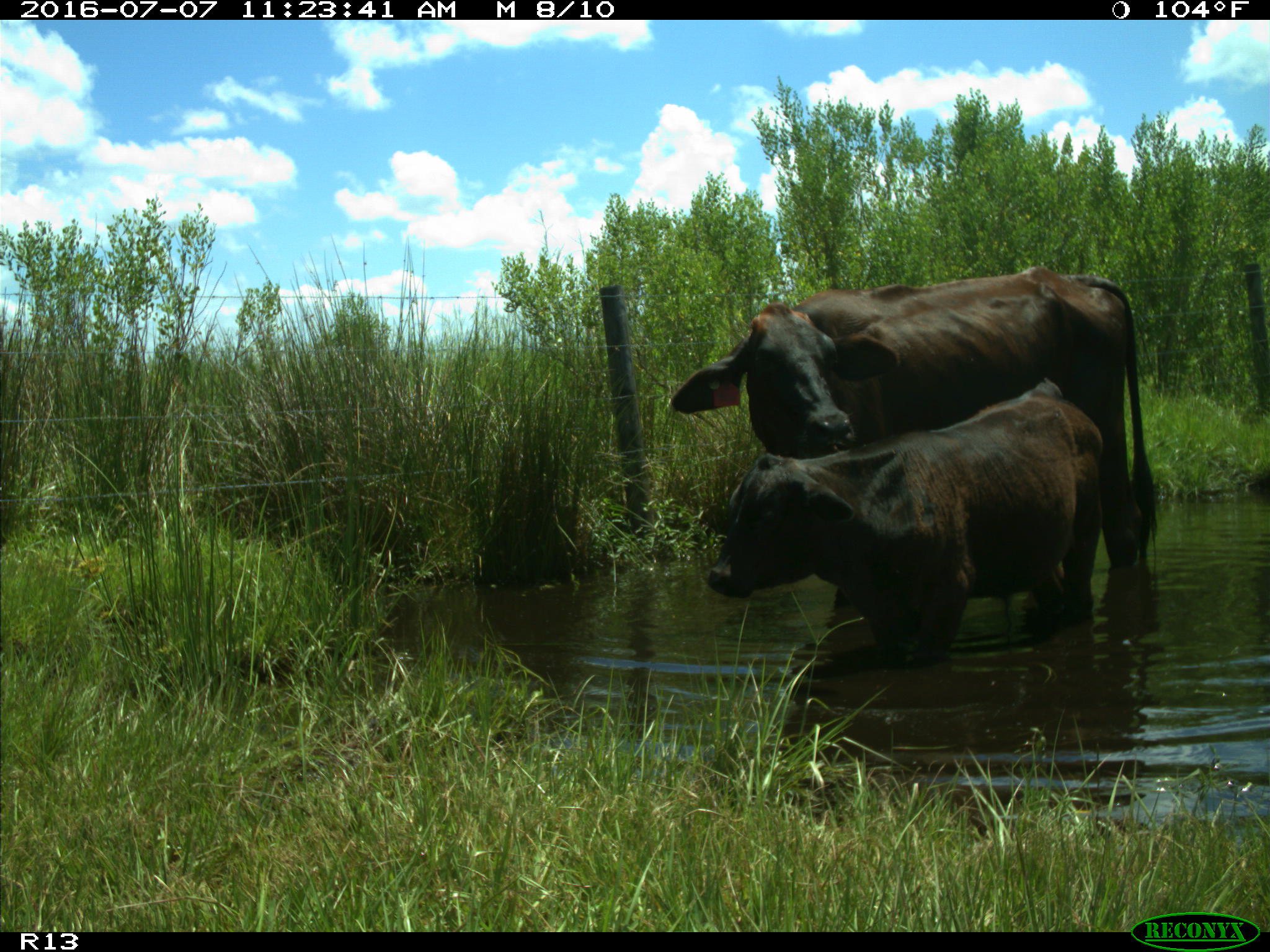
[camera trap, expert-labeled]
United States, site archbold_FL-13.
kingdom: Animalia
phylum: Chordata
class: Mammalia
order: Artiodactyla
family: Bovidae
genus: Bos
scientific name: Bos taurus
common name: domestic cow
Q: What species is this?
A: Bos taurus (domestic cow).